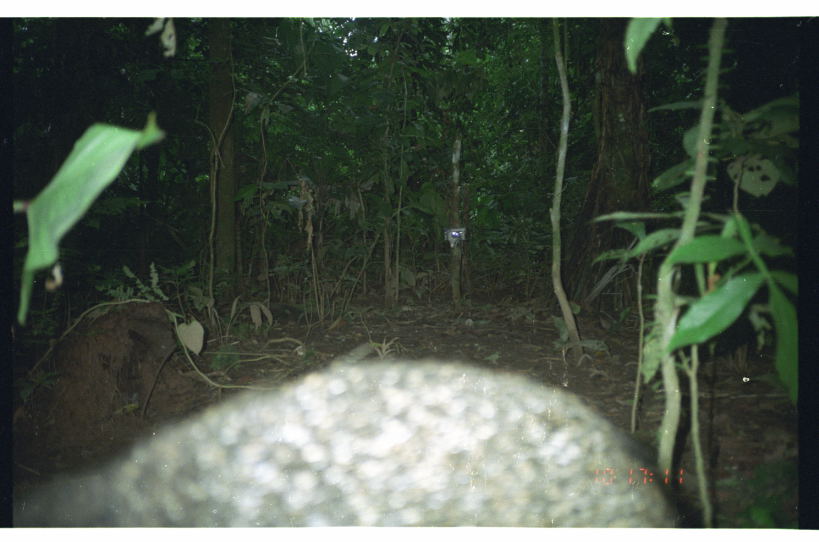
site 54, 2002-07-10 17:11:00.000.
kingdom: Animalia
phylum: Chordata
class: Mammalia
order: Artiodactyla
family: Tayassuidae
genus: Tayassu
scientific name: Tayassu pecari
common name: white-lipped peccary